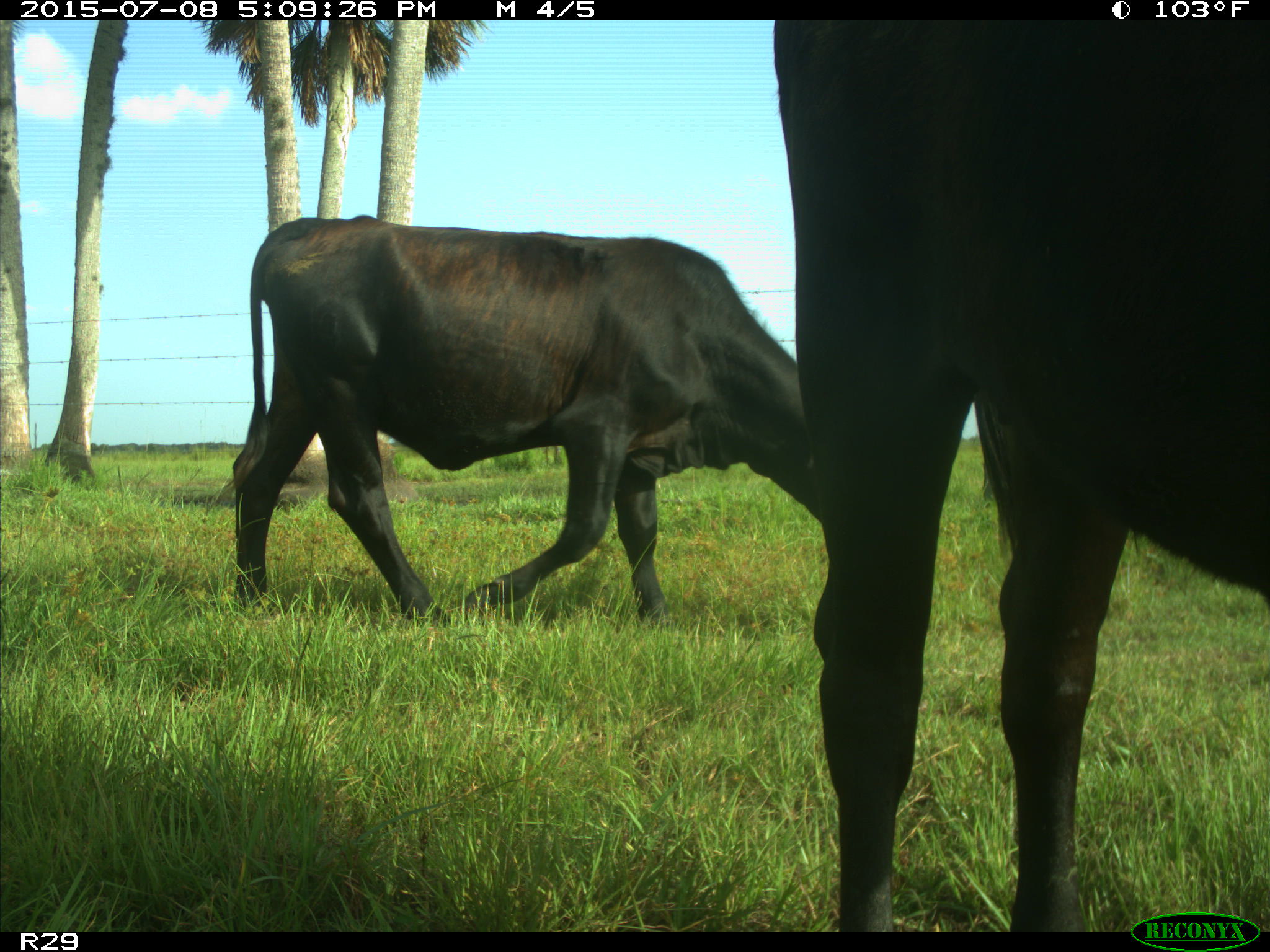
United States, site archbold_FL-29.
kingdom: Animalia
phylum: Chordata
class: Mammalia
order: Artiodactyla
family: Bovidae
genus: Bos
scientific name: Bos taurus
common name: domestic cow